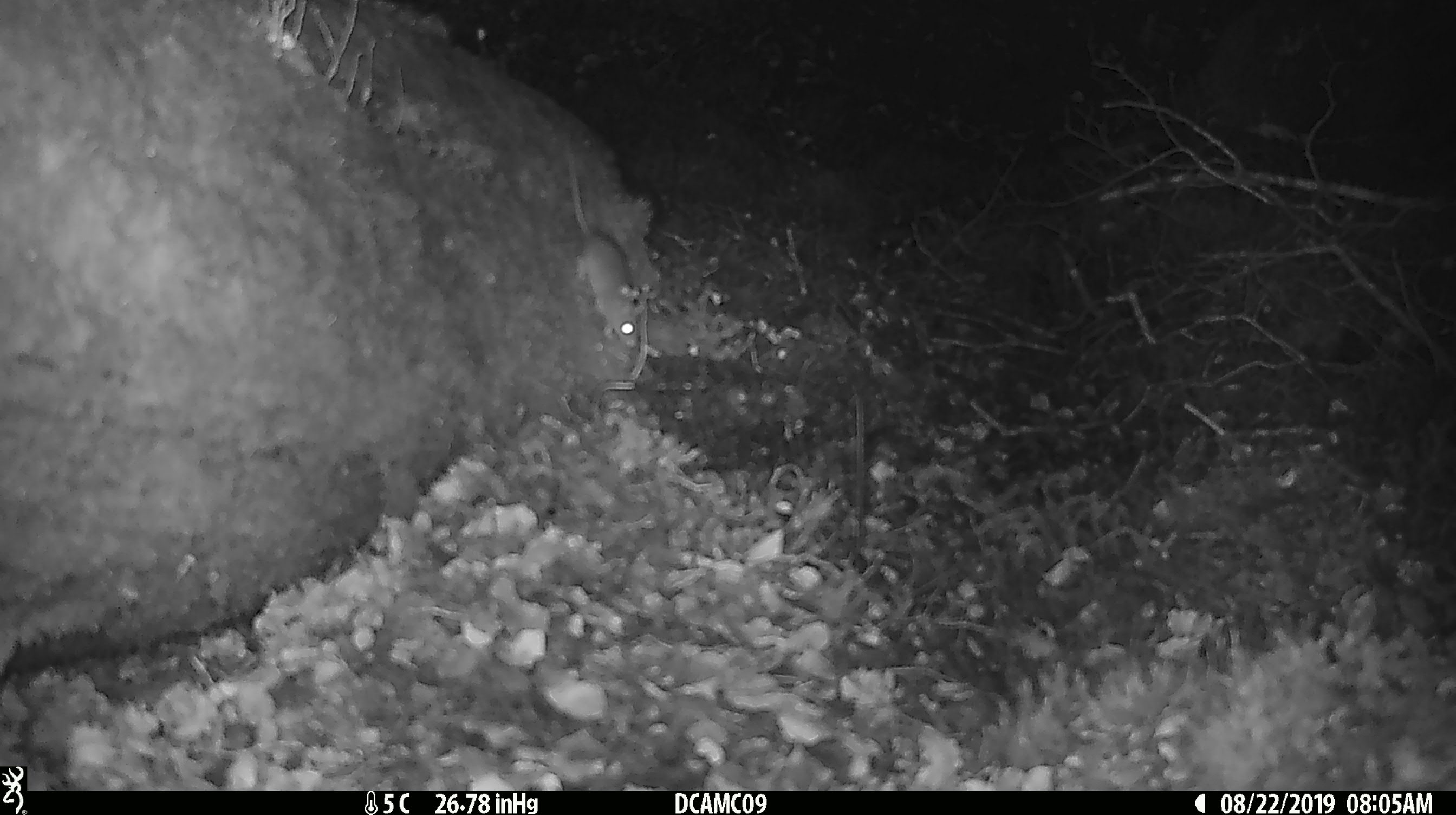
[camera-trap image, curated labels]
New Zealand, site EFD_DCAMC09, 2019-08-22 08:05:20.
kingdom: Animalia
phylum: Chordata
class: Mammalia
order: Rodentia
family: Muridae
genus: Mus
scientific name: Mus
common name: mouse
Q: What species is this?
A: Mouse (Mus).